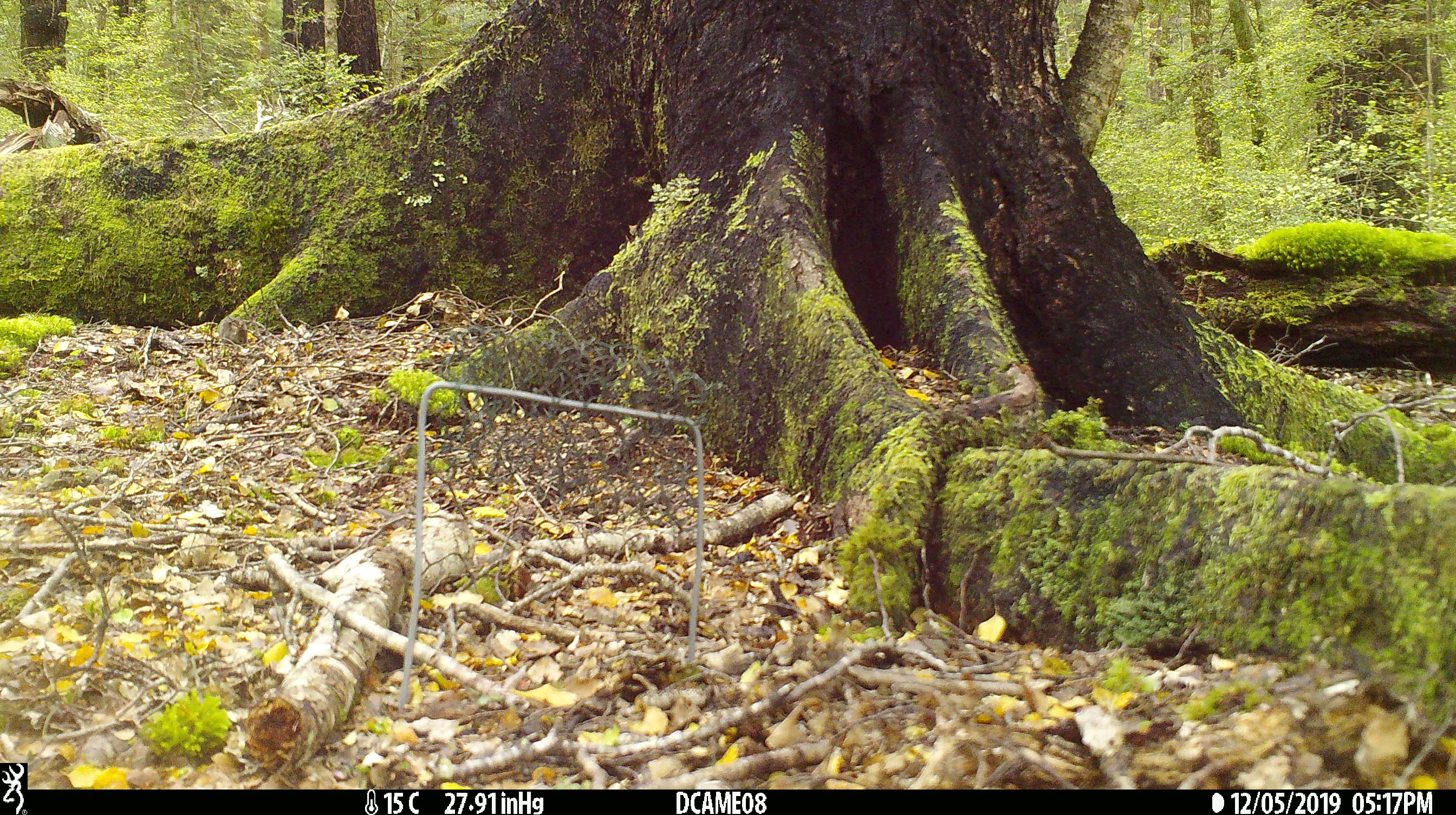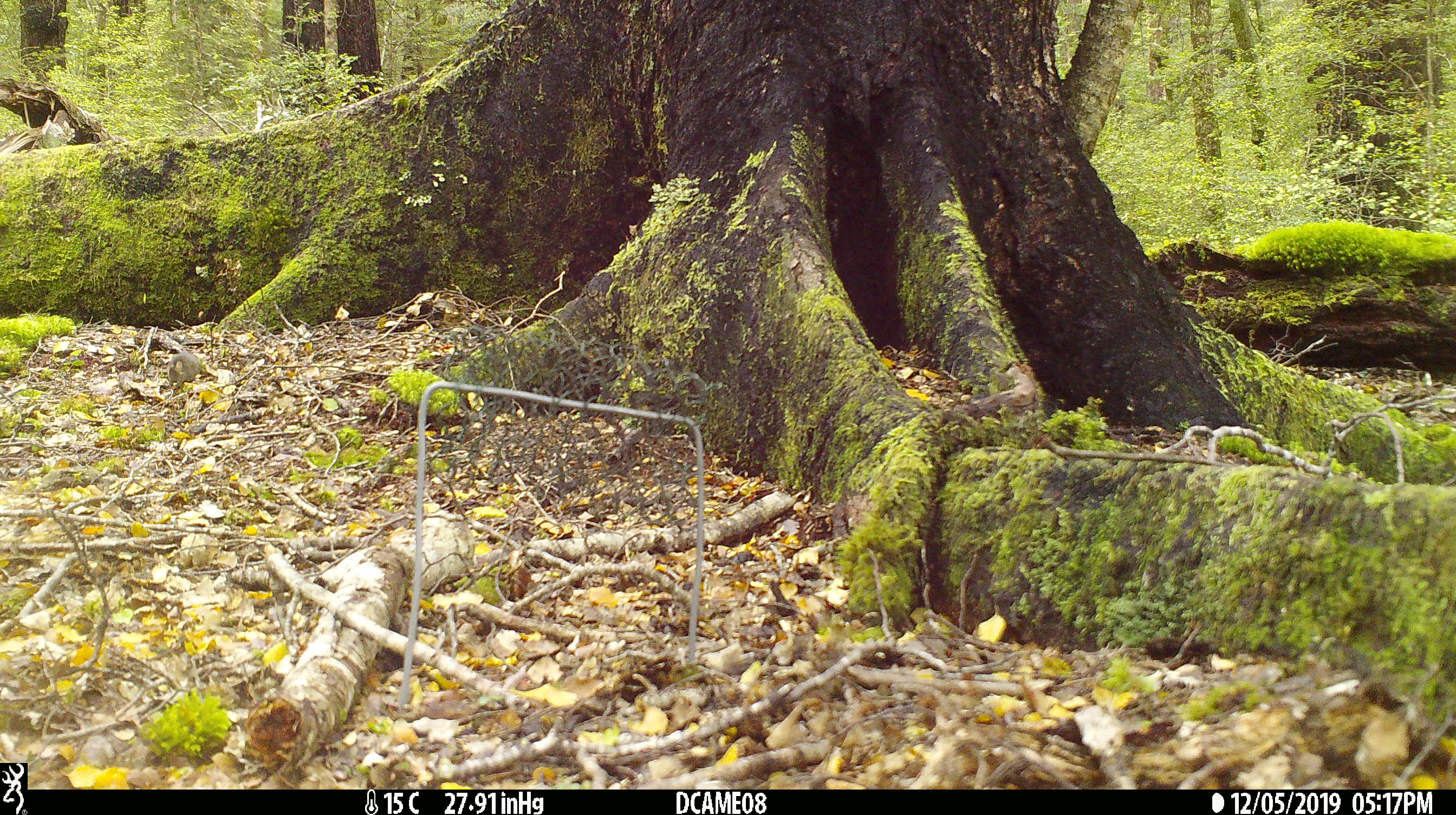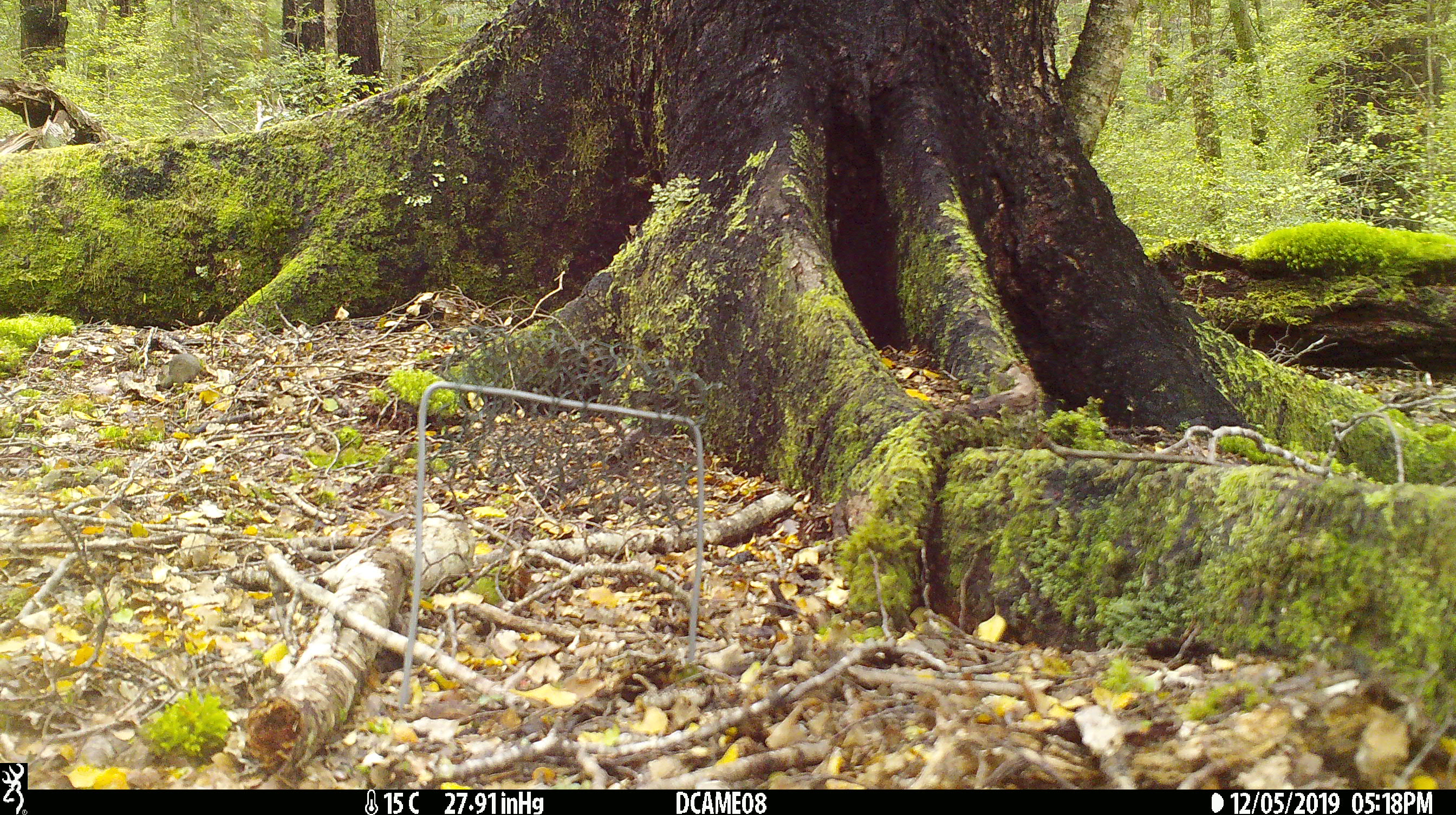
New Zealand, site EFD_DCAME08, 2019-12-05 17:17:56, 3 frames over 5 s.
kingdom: Animalia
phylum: Chordata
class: Mammalia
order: Rodentia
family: Muridae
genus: Mus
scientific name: Mus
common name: mouse